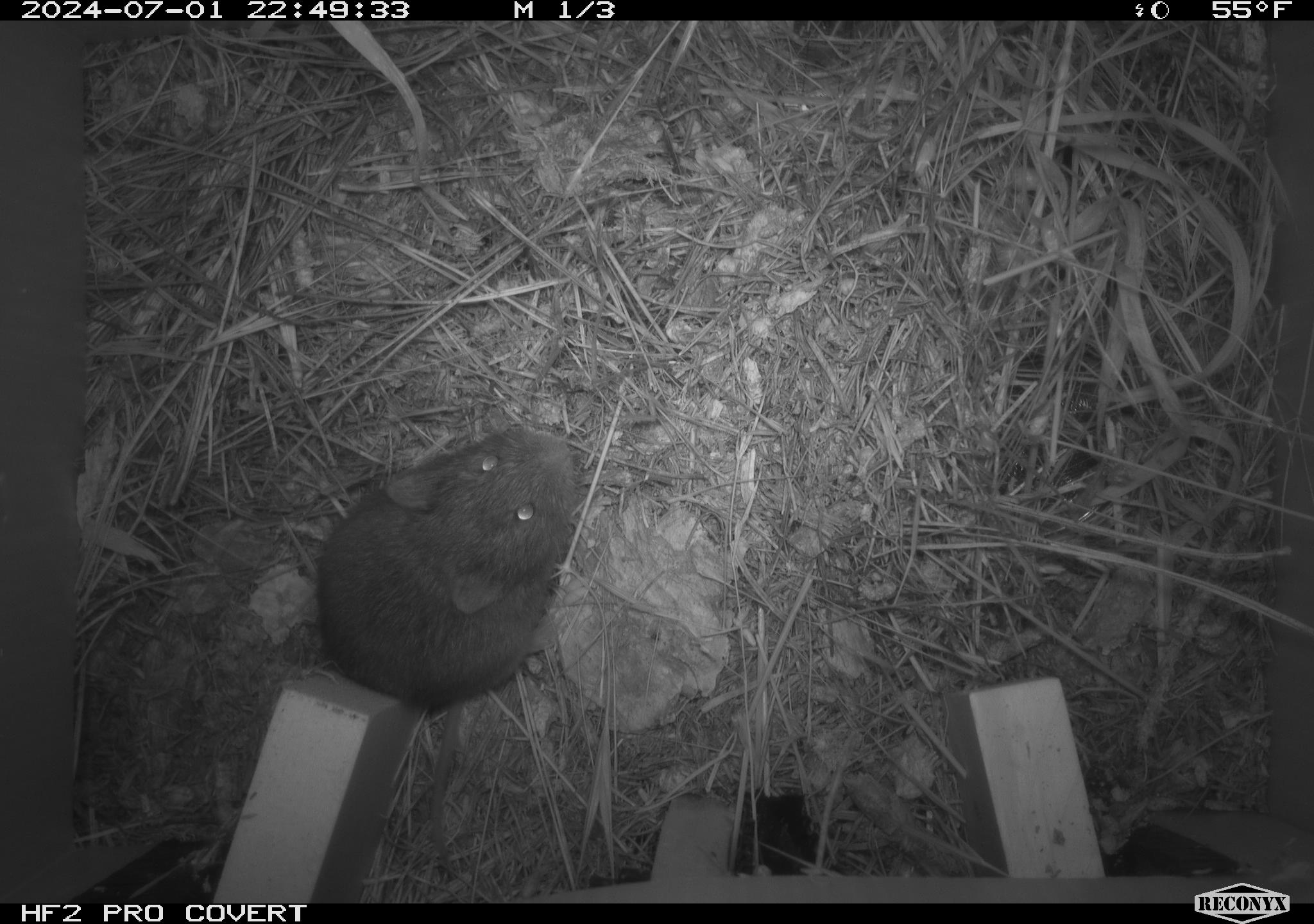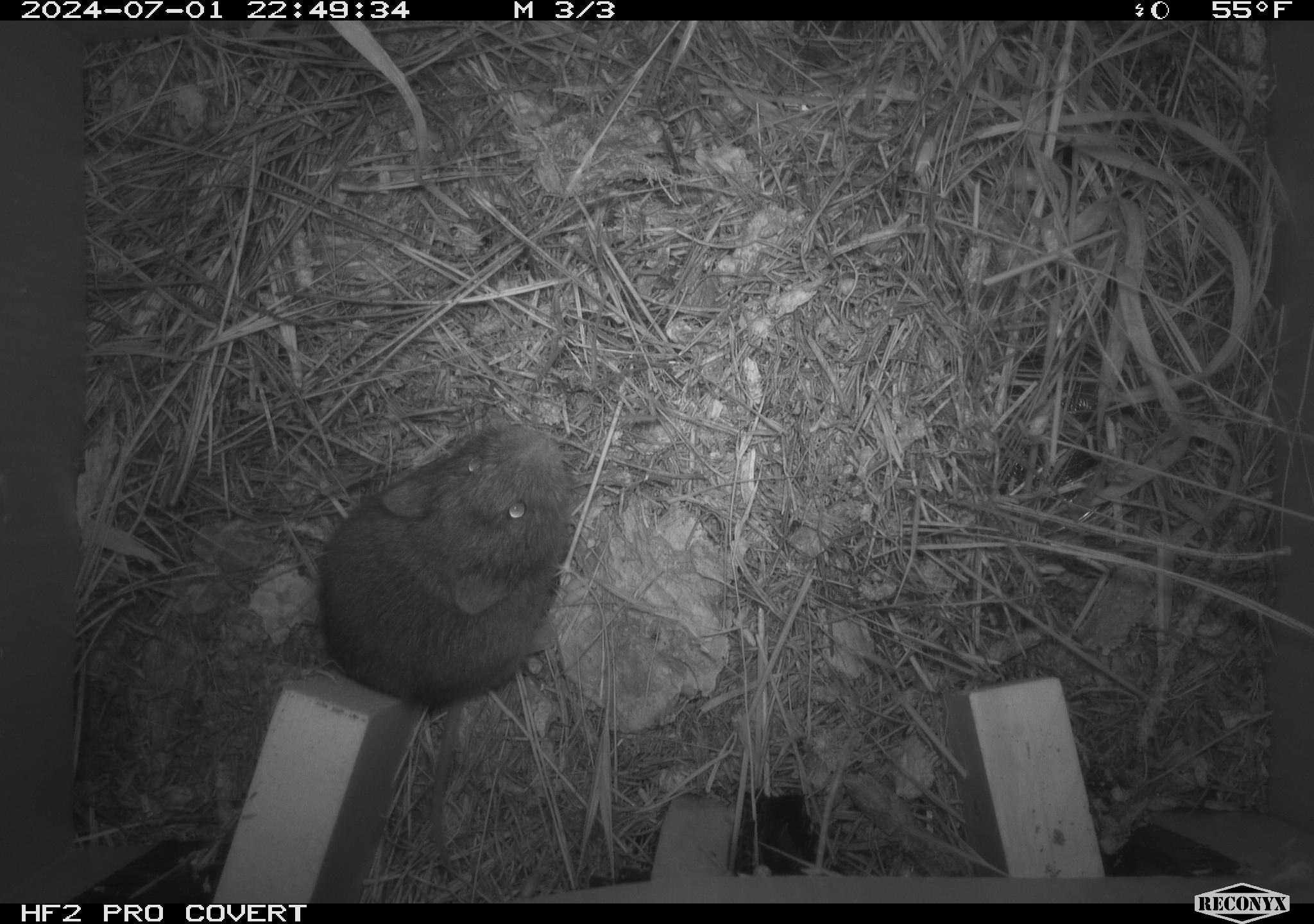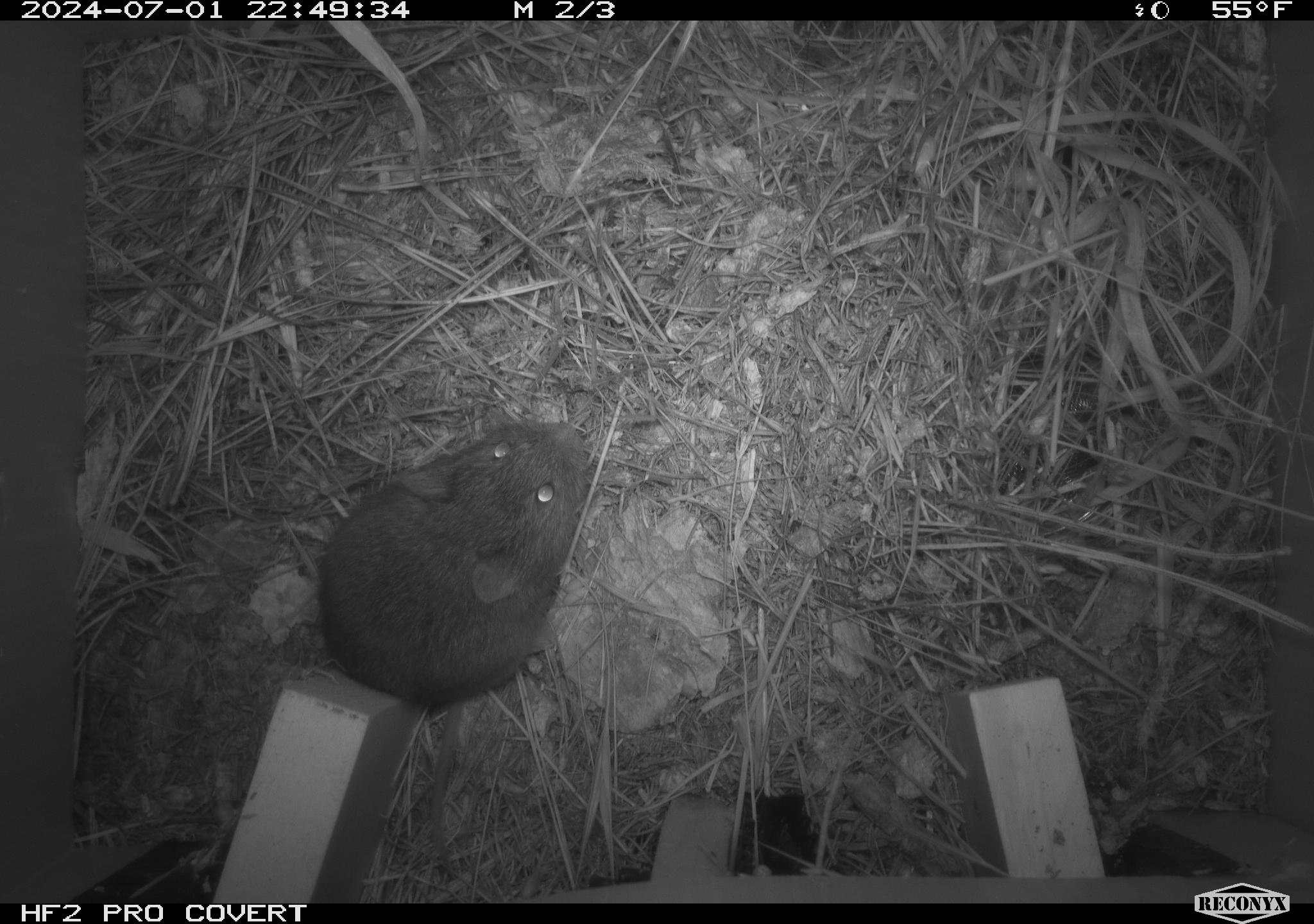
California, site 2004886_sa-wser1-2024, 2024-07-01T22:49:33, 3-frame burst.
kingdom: Animalia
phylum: Chordata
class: Mammalia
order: Rodentia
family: Cricetidae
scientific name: Arvicolinae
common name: voles, lemmings, and muskrats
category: arvicolinae subfamily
Arvicolinae subfamily (voles, lemmings, and muskrats) (Arvicolinae).